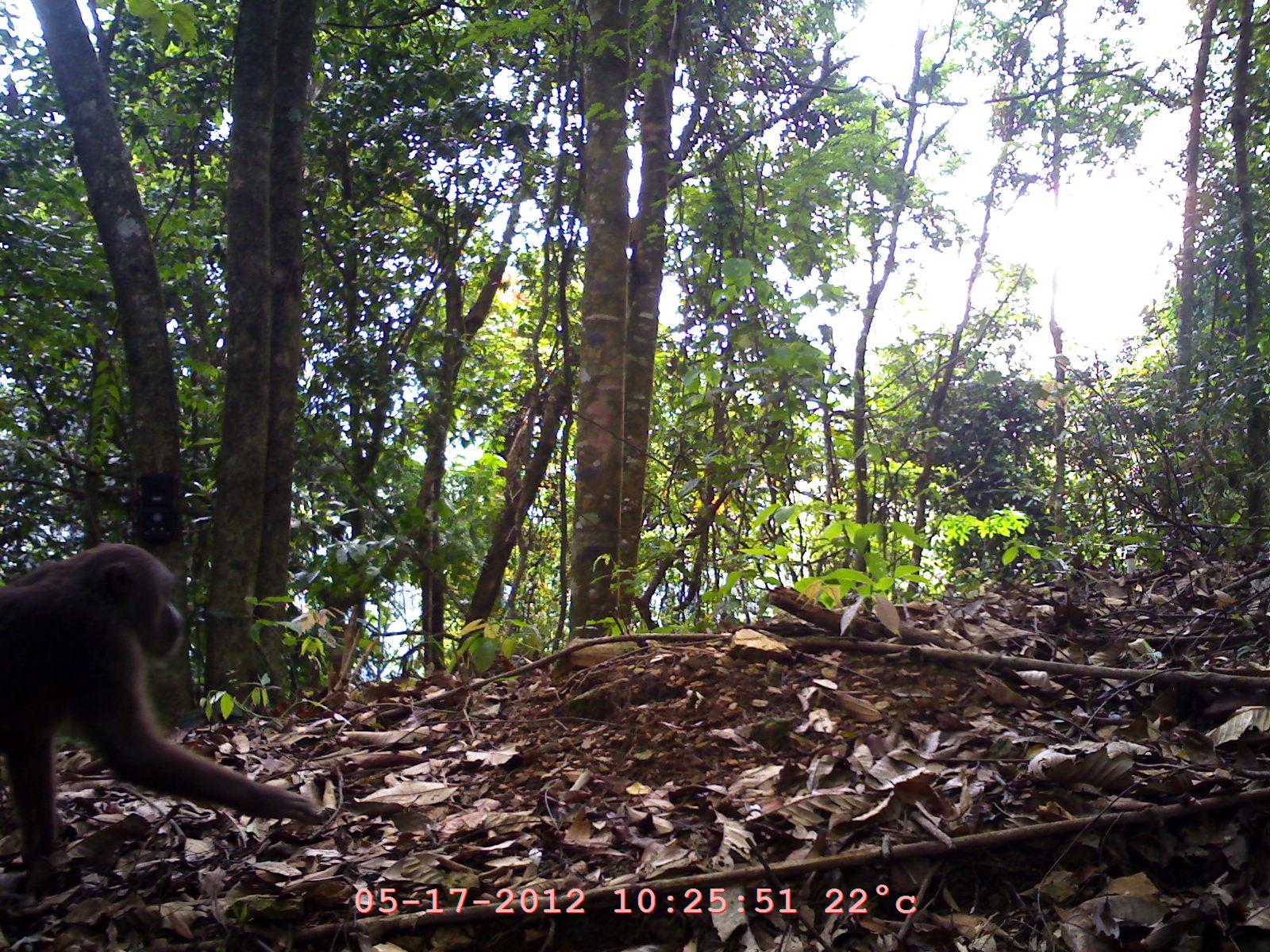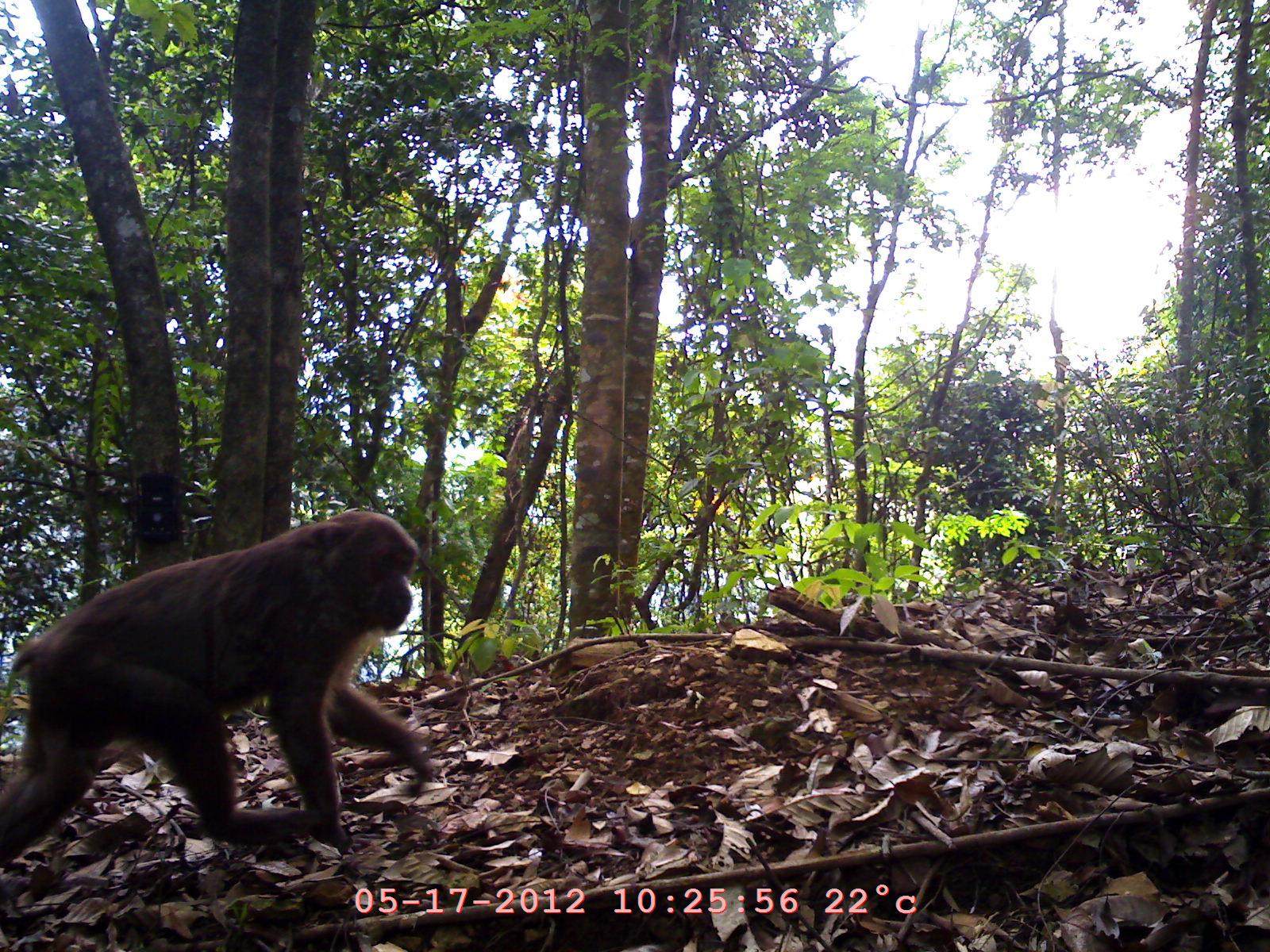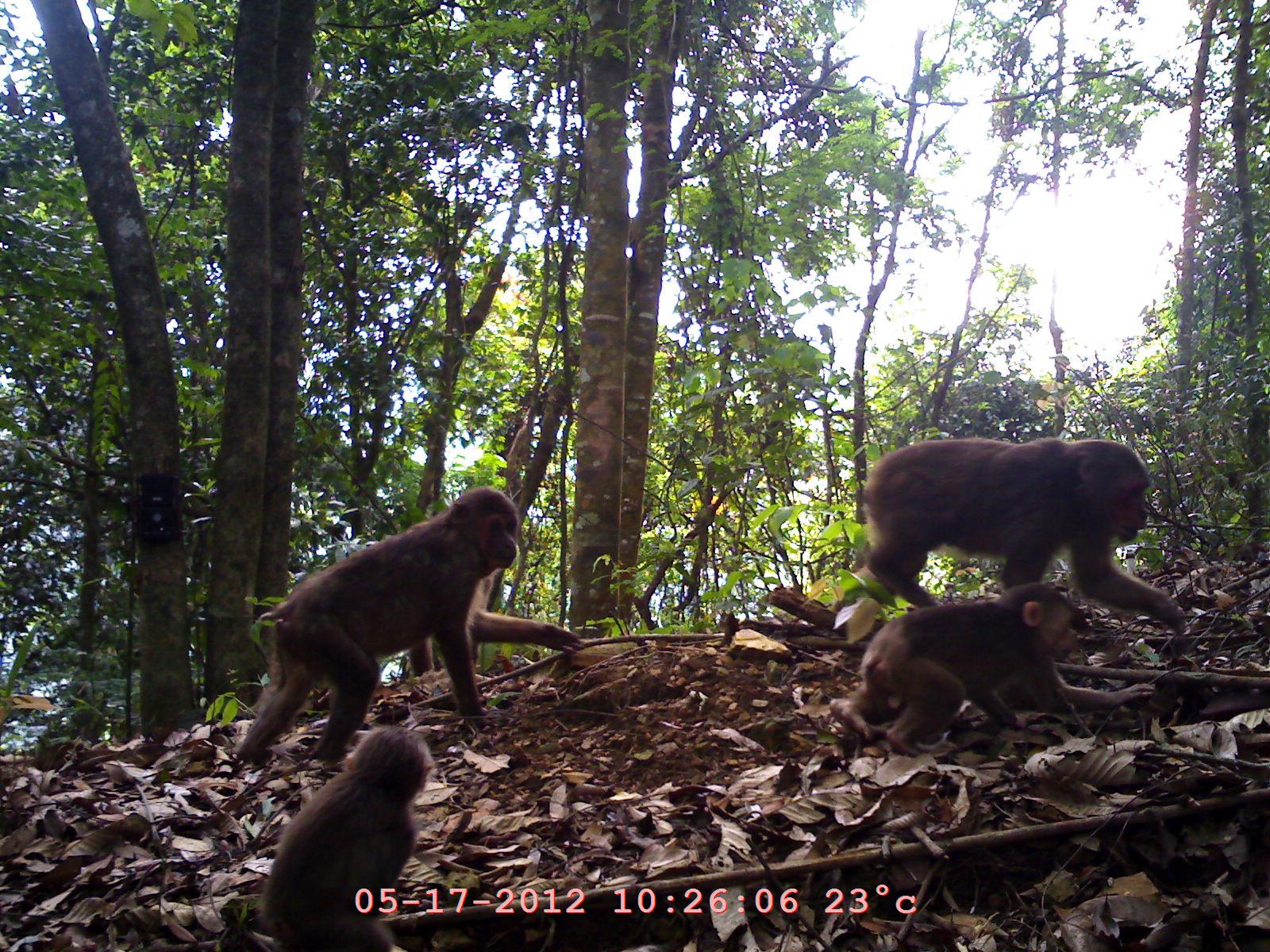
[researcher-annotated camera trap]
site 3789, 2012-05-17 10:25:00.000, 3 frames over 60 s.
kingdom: Animalia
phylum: Chordata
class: Mammalia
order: Primates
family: Cercopithecidae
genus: Macaca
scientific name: Macaca arctoides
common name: stump-tailed macaque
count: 1